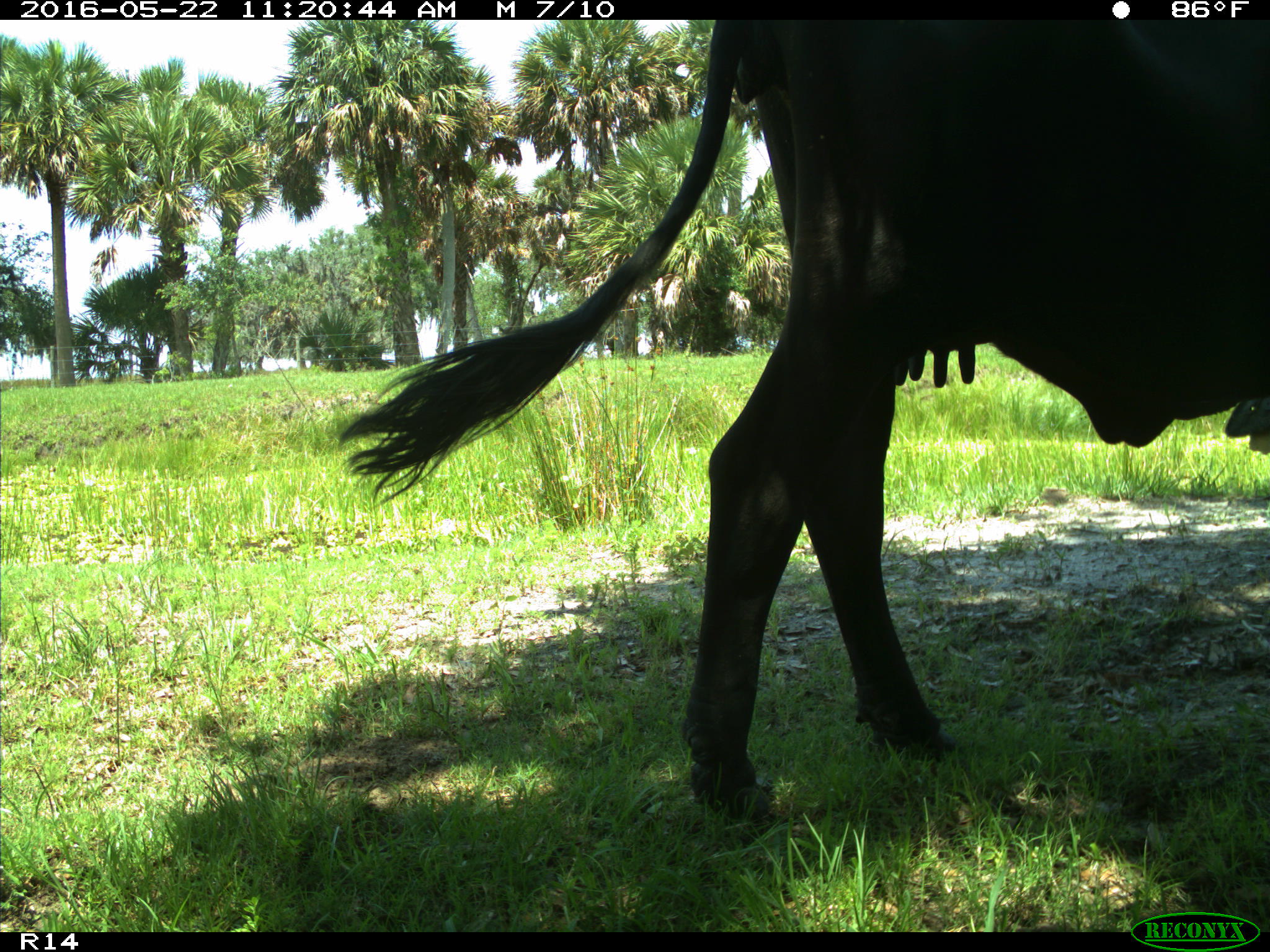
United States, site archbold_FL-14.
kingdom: Animalia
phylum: Chordata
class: Mammalia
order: Artiodactyla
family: Bovidae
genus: Bos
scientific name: Bos taurus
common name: domestic cow